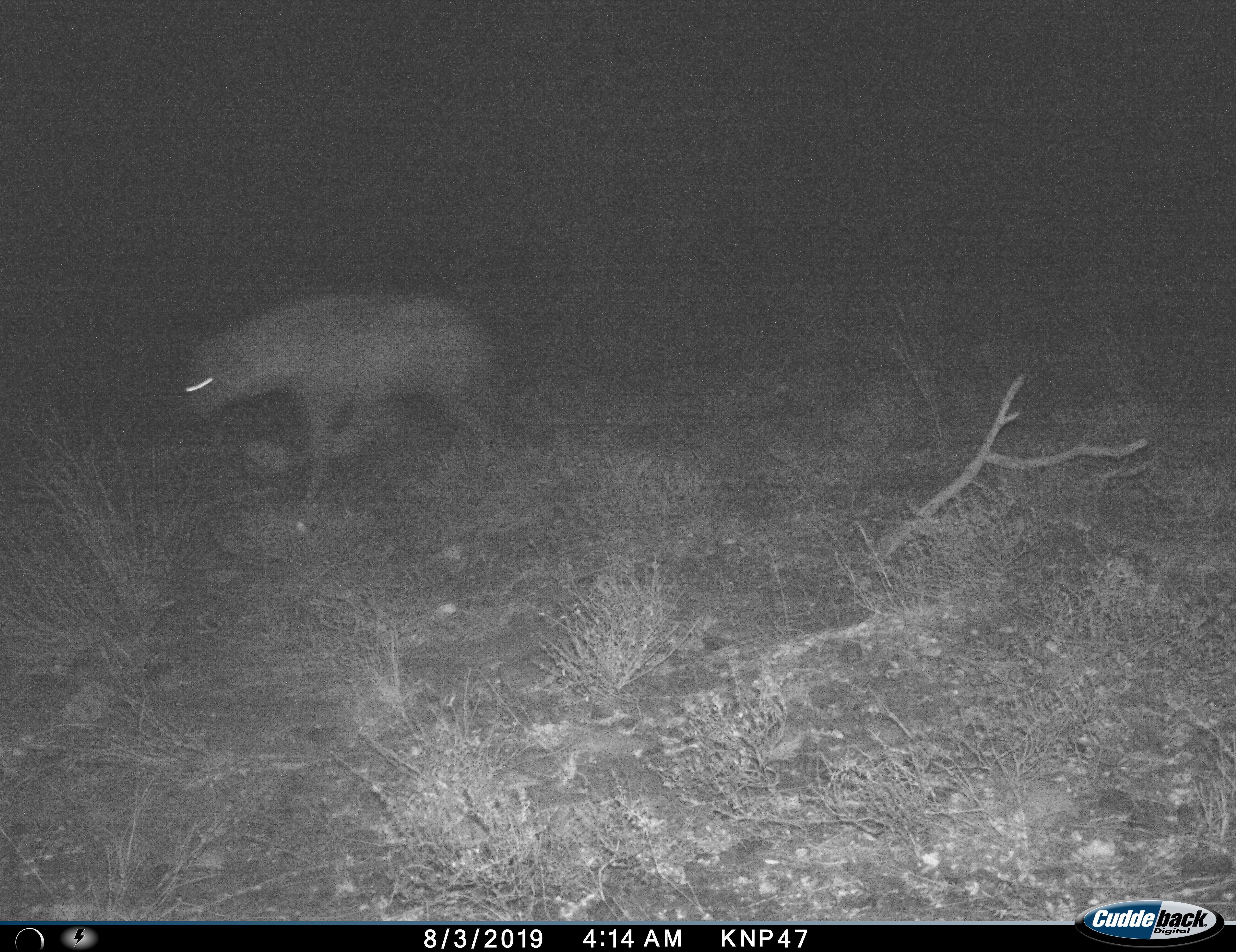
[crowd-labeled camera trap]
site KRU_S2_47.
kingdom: Animalia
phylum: Chordata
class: Mammalia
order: Carnivora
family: Hyaenidae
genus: Crocuta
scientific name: Crocuta crocuta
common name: spotted hyena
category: hyenaspotted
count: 1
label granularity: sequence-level